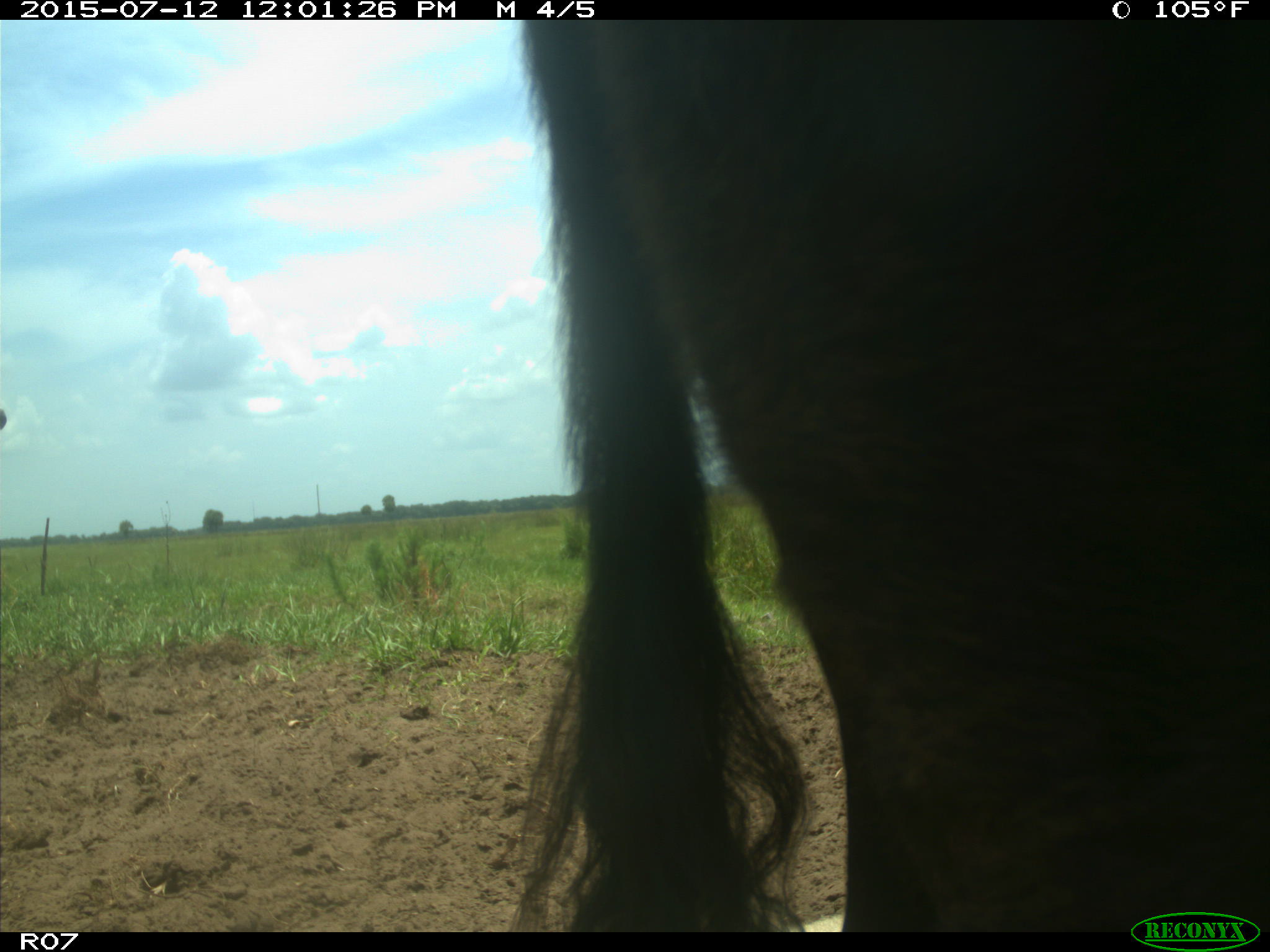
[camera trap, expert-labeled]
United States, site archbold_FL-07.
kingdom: Animalia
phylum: Chordata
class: Mammalia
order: Artiodactyla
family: Bovidae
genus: Bos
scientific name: Bos taurus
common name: domestic cow